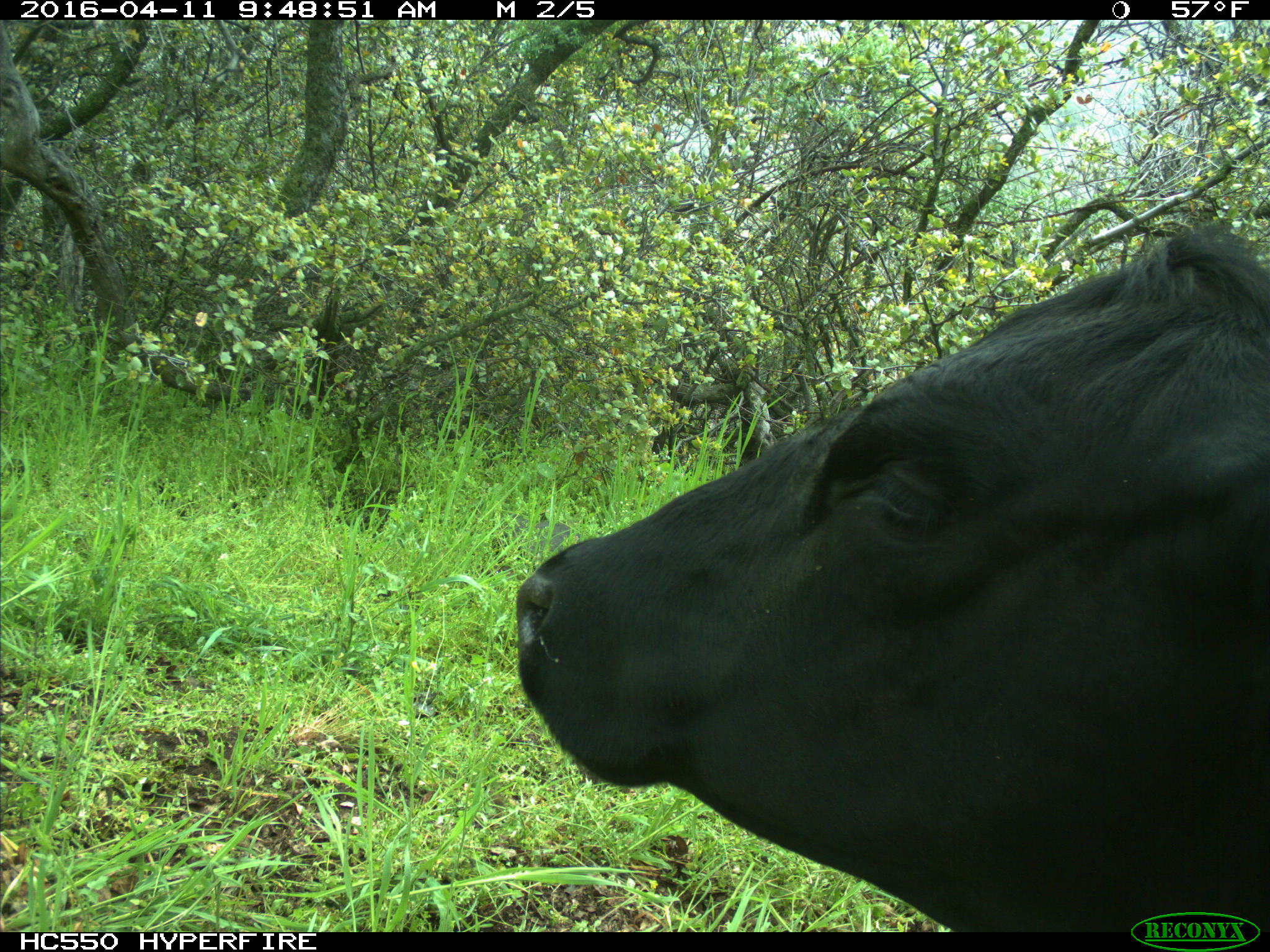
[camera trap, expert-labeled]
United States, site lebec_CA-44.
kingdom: Animalia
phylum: Chordata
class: Mammalia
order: Artiodactyla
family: Bovidae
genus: Bos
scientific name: Bos taurus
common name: domestic cow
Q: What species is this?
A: Bos taurus (domestic cow).